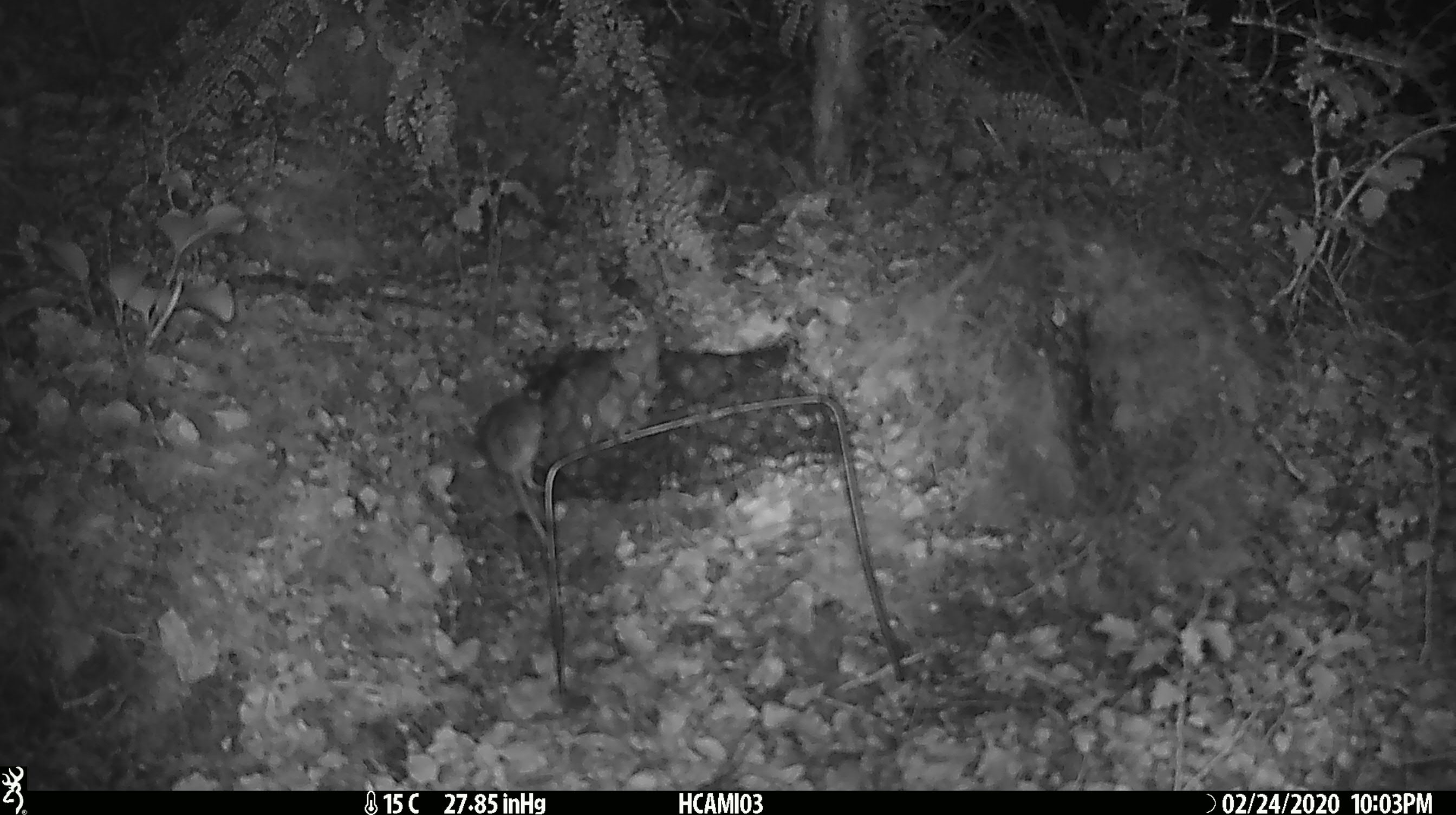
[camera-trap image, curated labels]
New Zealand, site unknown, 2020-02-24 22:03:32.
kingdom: Animalia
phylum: Chordata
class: Mammalia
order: Rodentia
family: Muridae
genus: Mus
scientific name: Mus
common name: mouse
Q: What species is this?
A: Mouse (Mus).